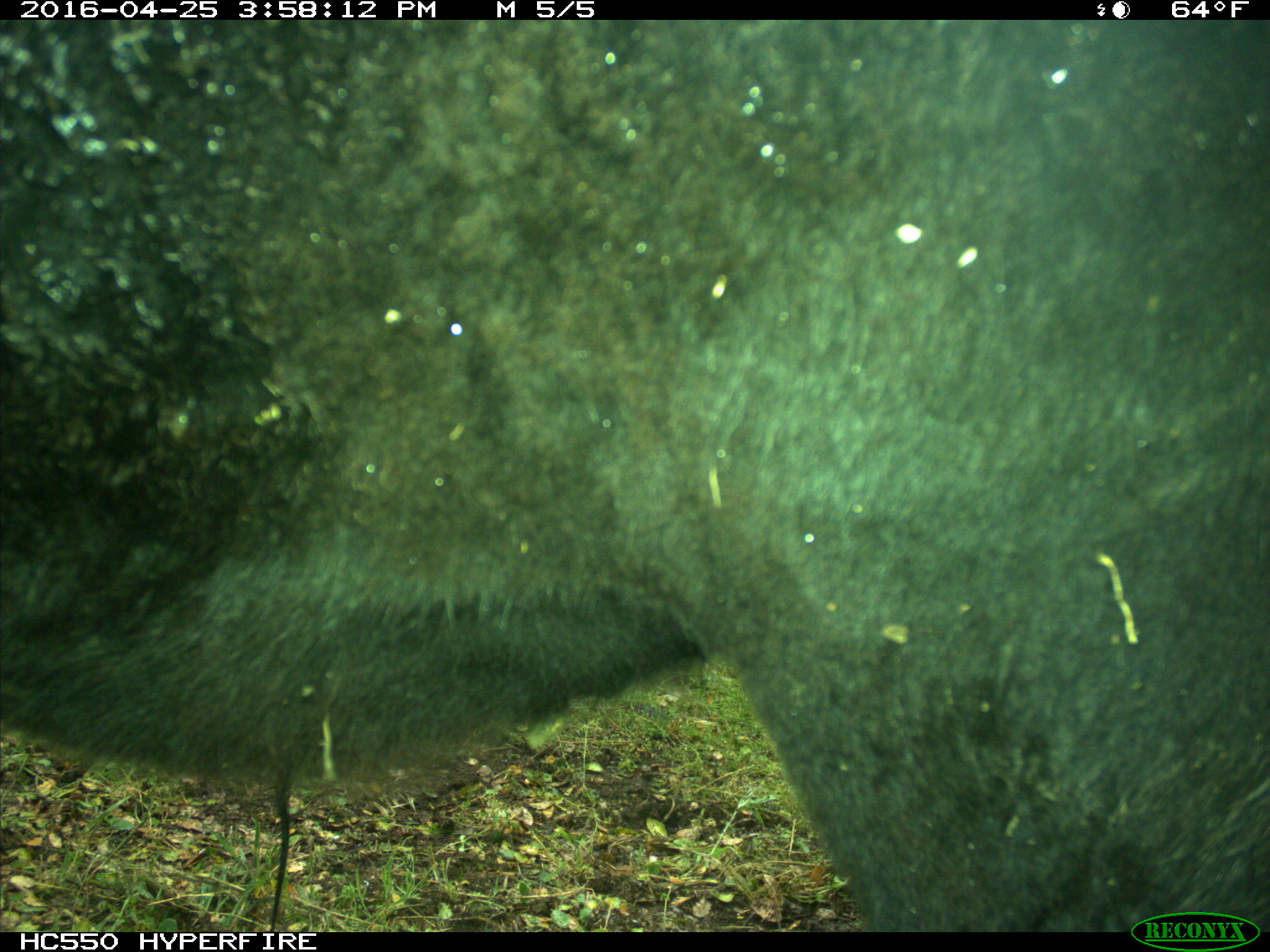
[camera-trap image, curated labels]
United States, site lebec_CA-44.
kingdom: Animalia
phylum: Chordata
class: Mammalia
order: Artiodactyla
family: Bovidae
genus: Bos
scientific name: Bos taurus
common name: domestic cow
Bos taurus (domestic cow).